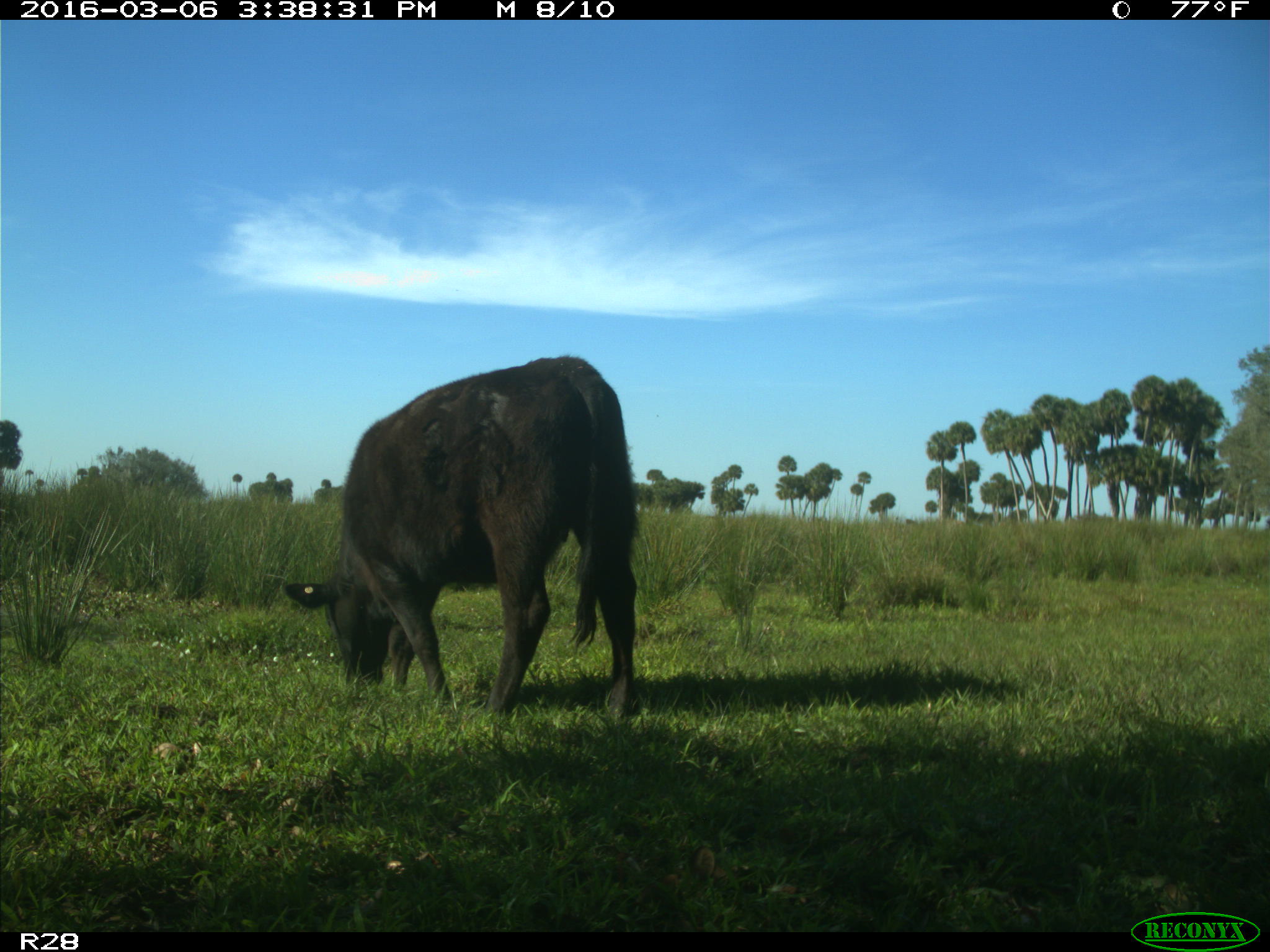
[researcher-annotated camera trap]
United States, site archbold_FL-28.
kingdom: Animalia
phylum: Chordata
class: Mammalia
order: Artiodactyla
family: Bovidae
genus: Bos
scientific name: Bos taurus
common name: domestic cow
Bos taurus (domestic cow).